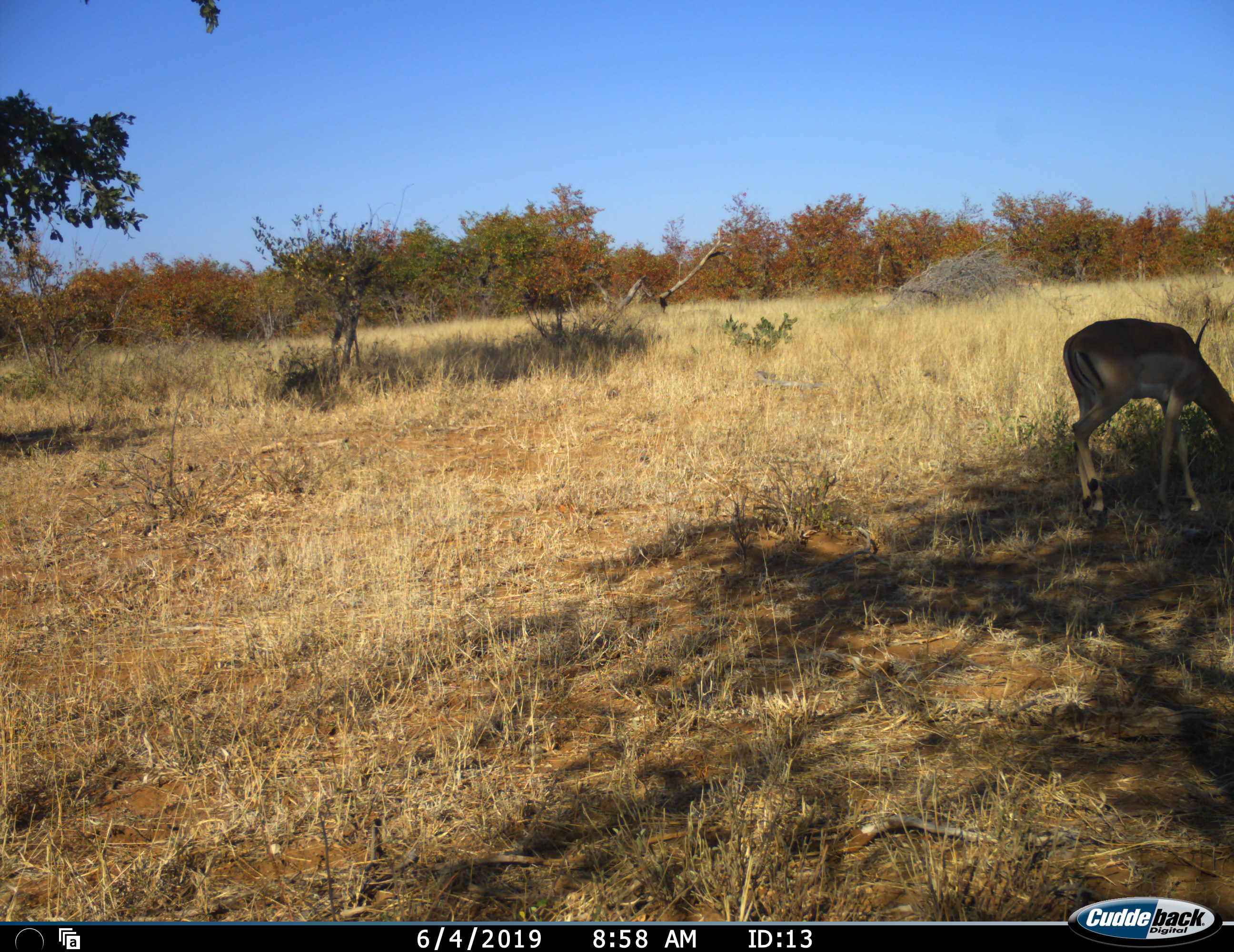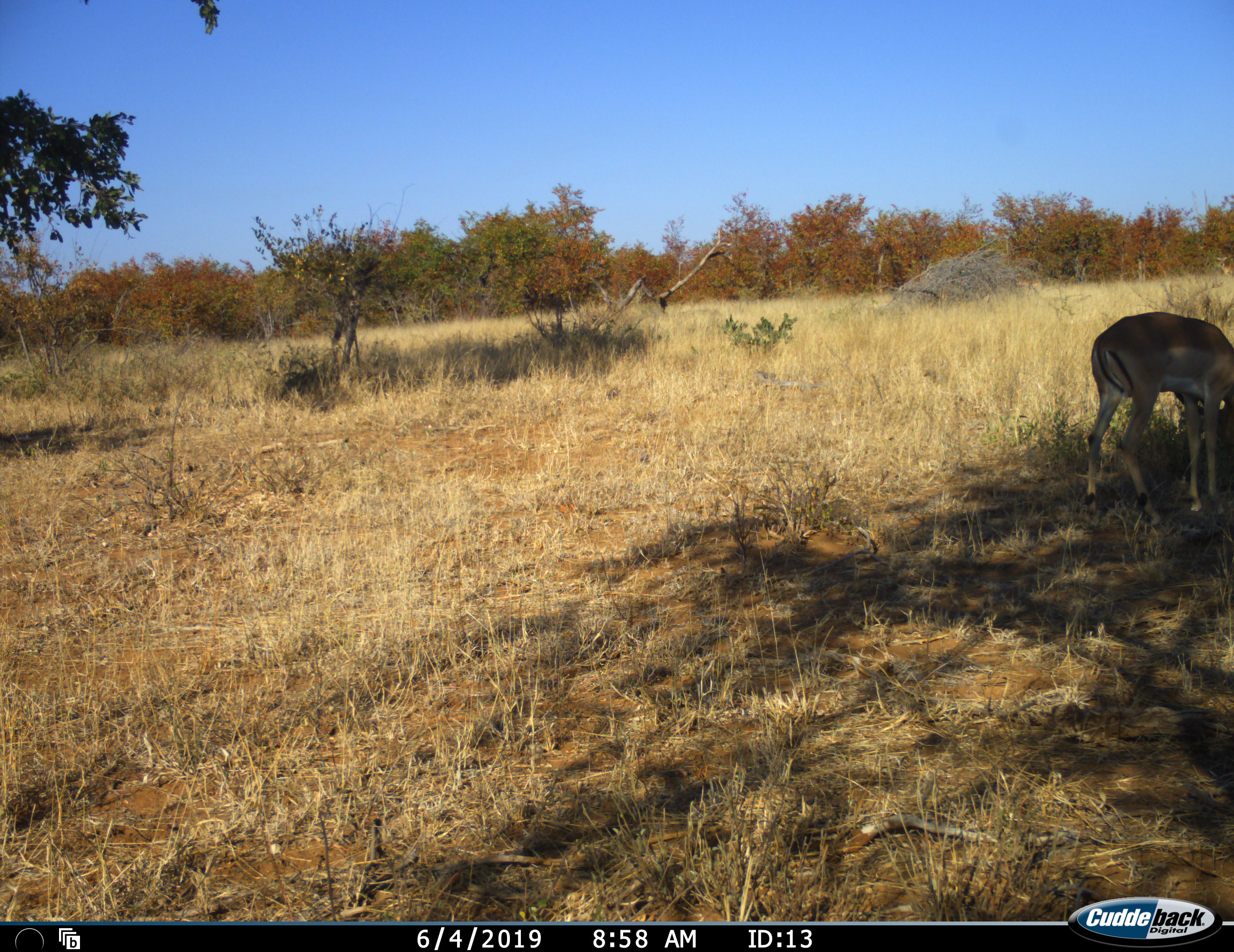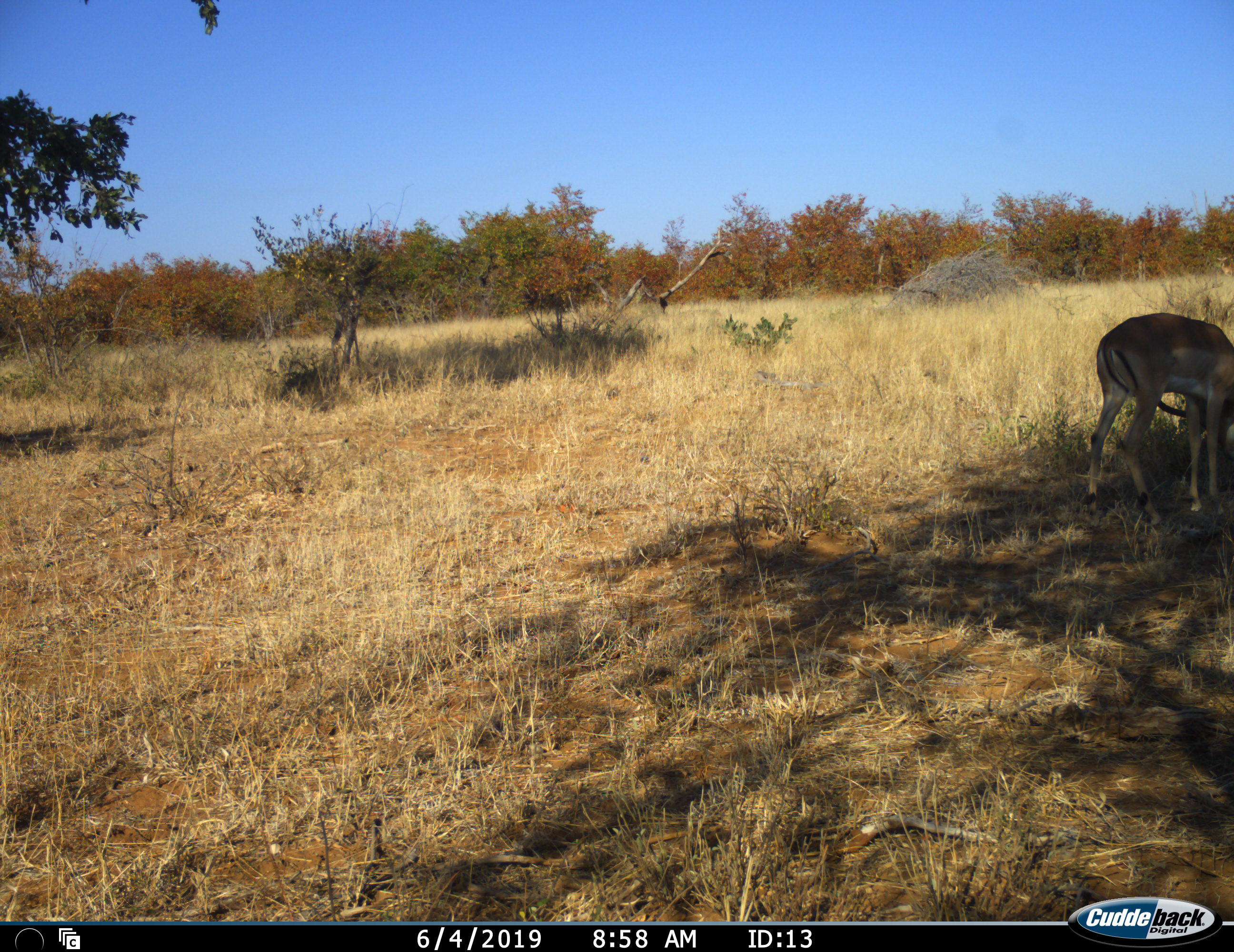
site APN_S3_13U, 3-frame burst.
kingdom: Animalia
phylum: Chordata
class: Mammalia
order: Artiodactyla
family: Bovidae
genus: Aepyceros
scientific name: Aepyceros melampus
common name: impala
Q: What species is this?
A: Impala (Aepyceros melampus).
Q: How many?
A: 1.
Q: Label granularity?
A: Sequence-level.